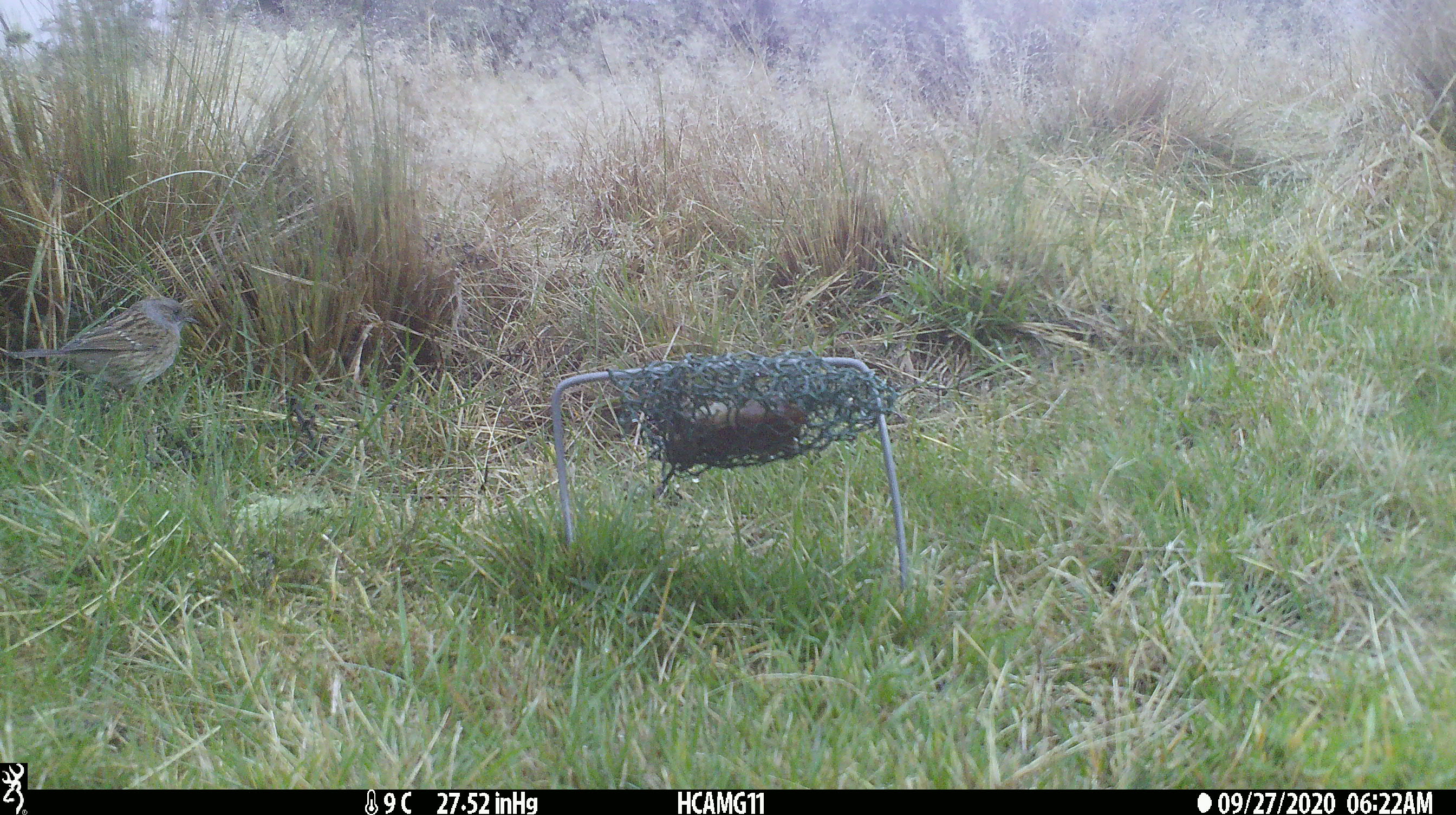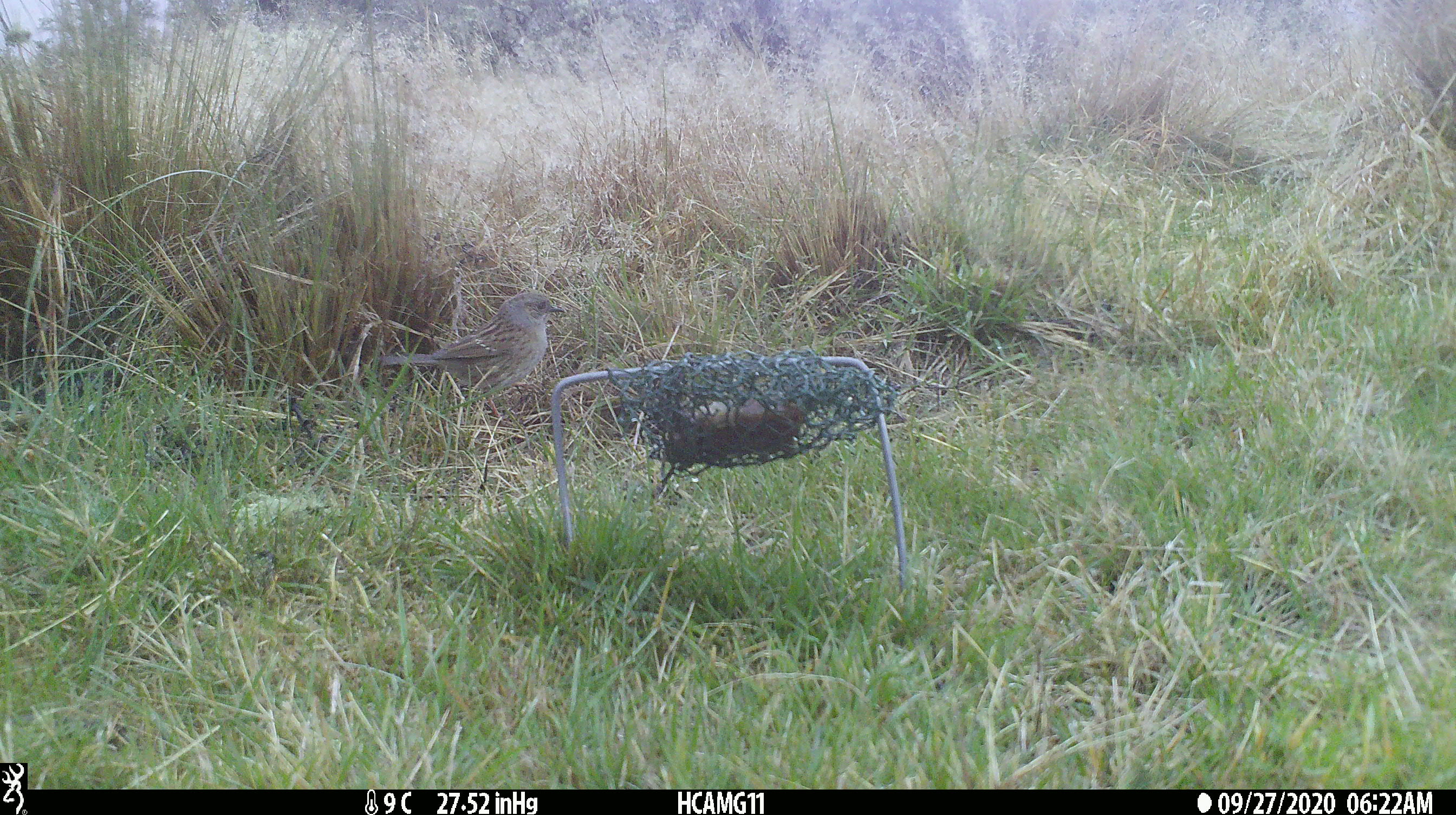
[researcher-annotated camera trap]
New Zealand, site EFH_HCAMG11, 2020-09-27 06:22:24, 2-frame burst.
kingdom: Animalia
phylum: Chordata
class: Aves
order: Passeriformes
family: Prunellidae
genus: Prunella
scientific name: Prunella modularis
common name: dunnock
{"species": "dunnock (Prunella modularis)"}